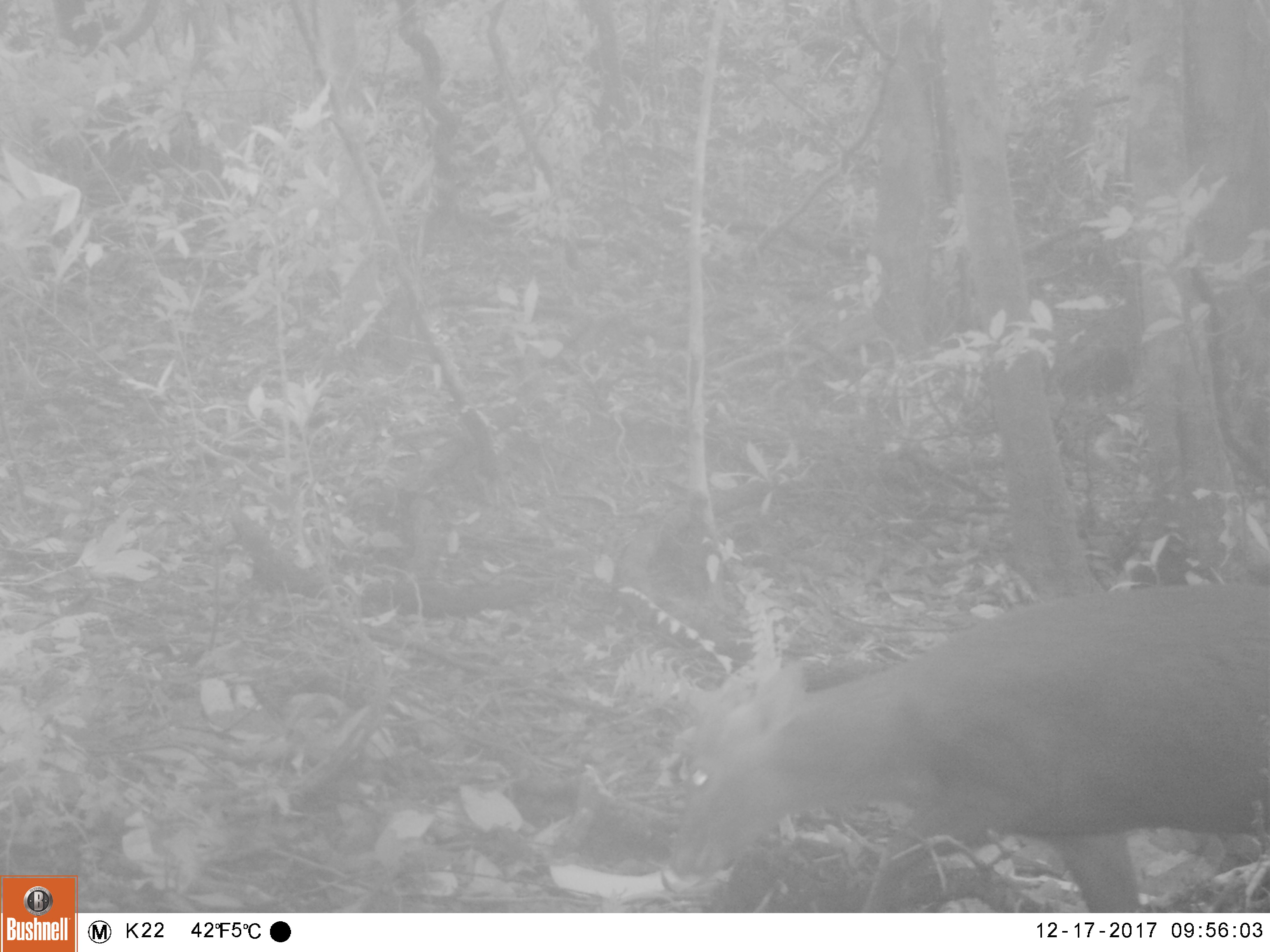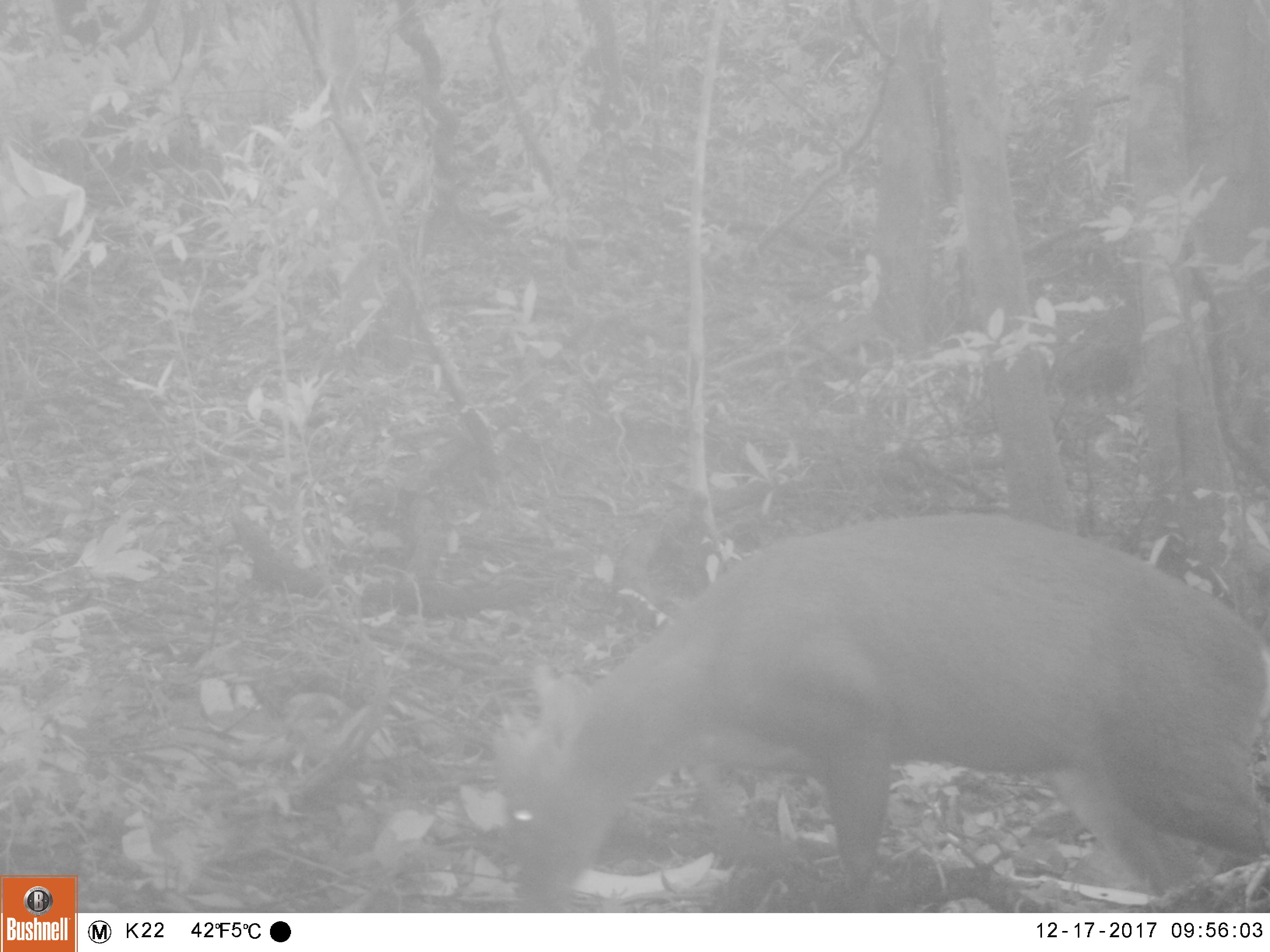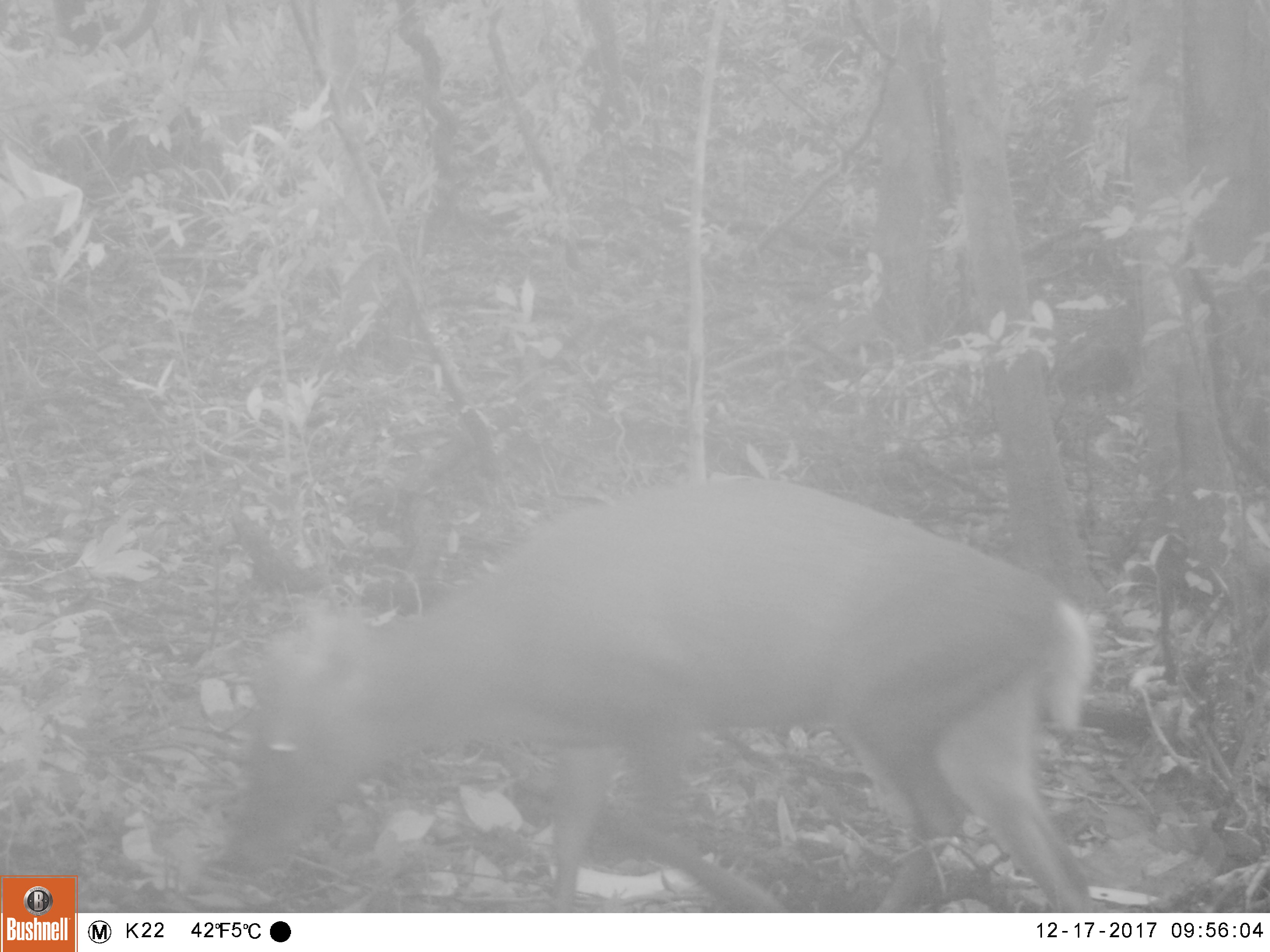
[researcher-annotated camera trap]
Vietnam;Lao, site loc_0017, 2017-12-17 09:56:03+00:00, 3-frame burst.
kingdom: Animalia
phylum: Chordata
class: Mammalia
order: Artiodactyla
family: Cervidae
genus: Muntiacus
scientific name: Muntiacus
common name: muntjacs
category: unidentified muntjac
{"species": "unidentified muntjac (muntjacs) (Muntiacus)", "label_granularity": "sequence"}